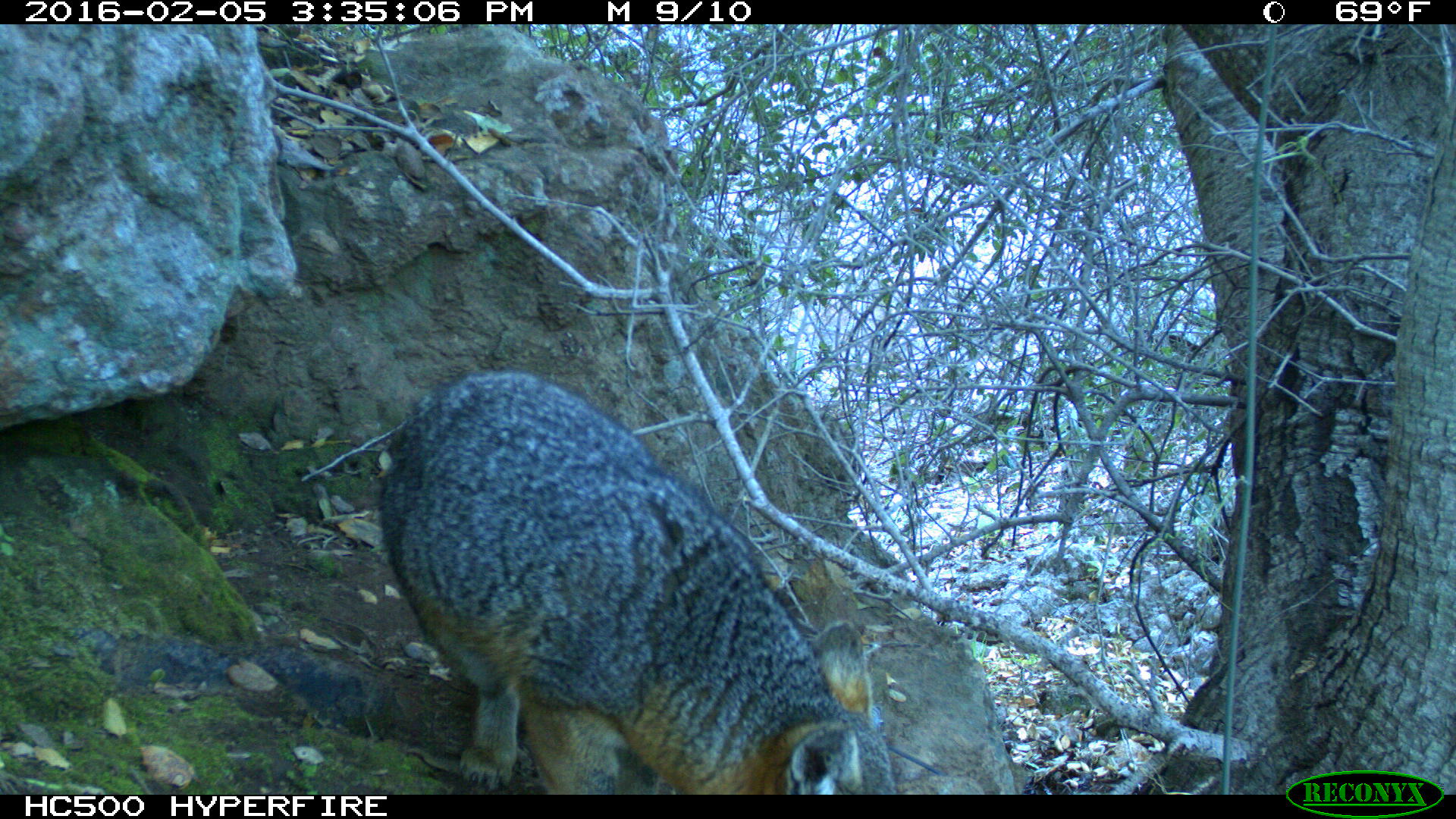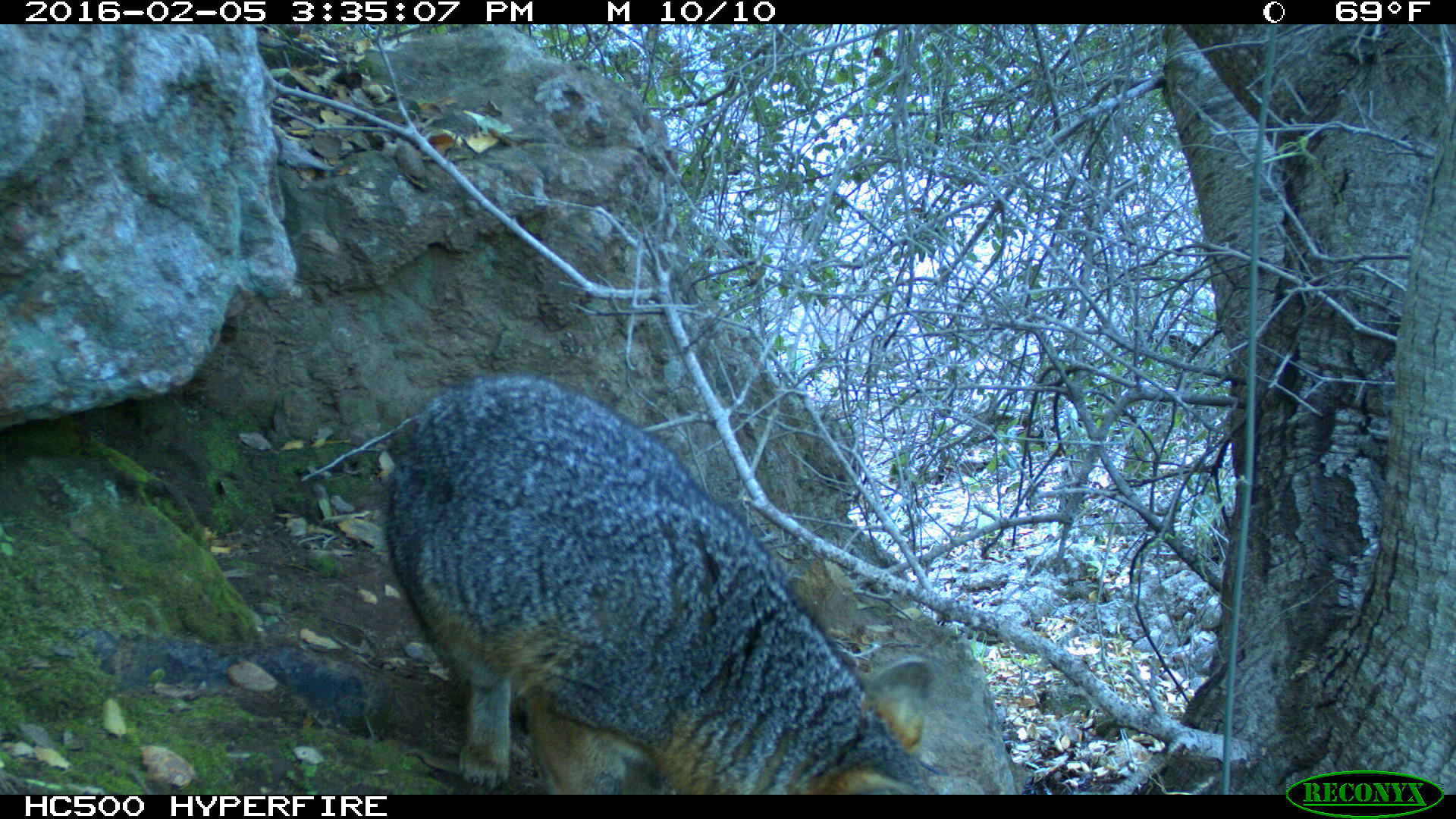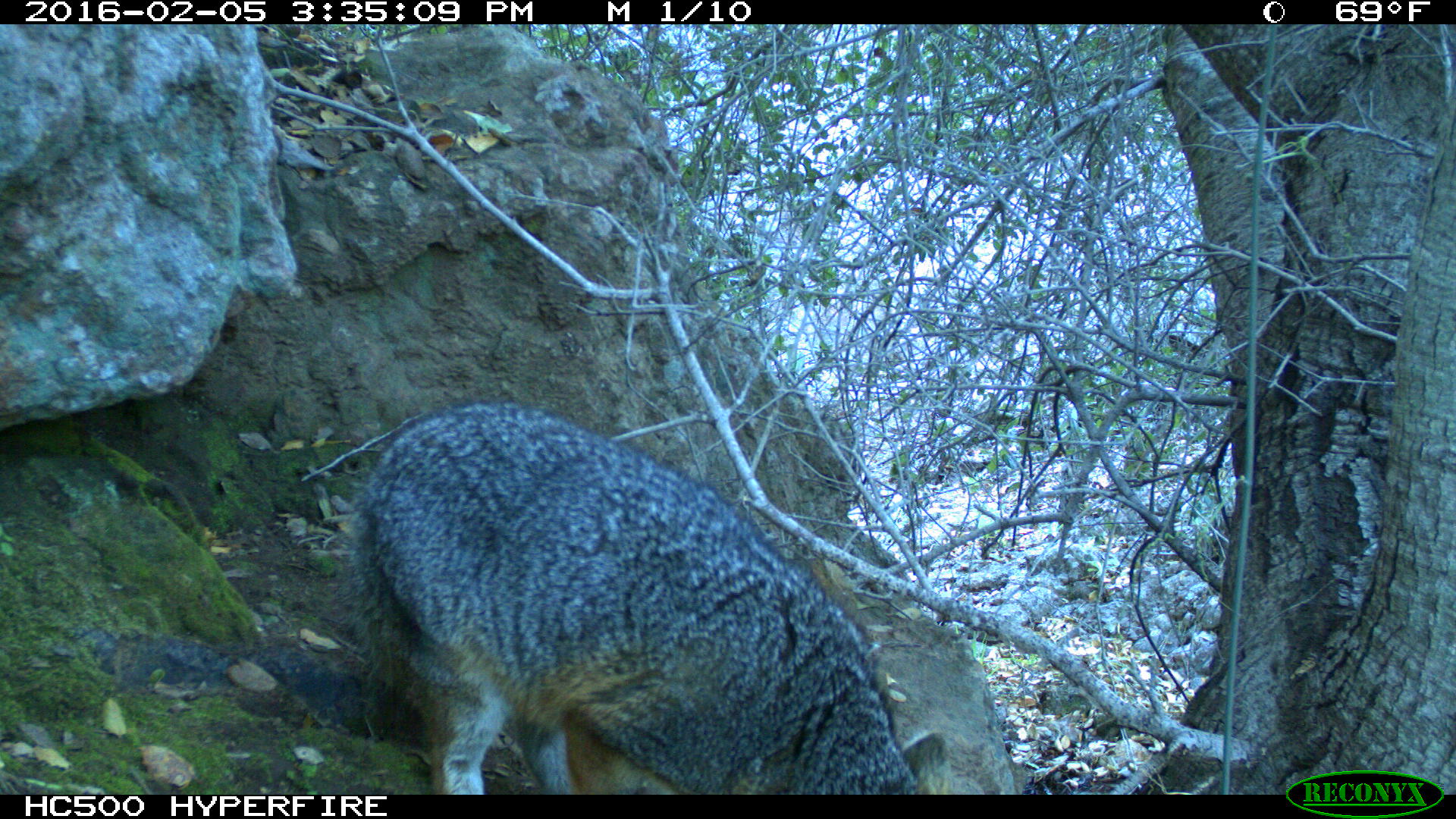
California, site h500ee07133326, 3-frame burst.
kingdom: Animalia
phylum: Chordata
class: Mammalia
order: Carnivora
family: Canidae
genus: Urocyon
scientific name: Urocyon littoralis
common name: island fox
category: fox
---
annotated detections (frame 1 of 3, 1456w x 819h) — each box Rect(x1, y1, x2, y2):
fox: Rect(375, 370, 896, 794)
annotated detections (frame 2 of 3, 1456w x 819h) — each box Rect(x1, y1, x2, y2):
fox: Rect(382, 374, 935, 795)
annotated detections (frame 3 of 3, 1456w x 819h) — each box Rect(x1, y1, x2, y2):
fox: Rect(343, 399, 953, 795)